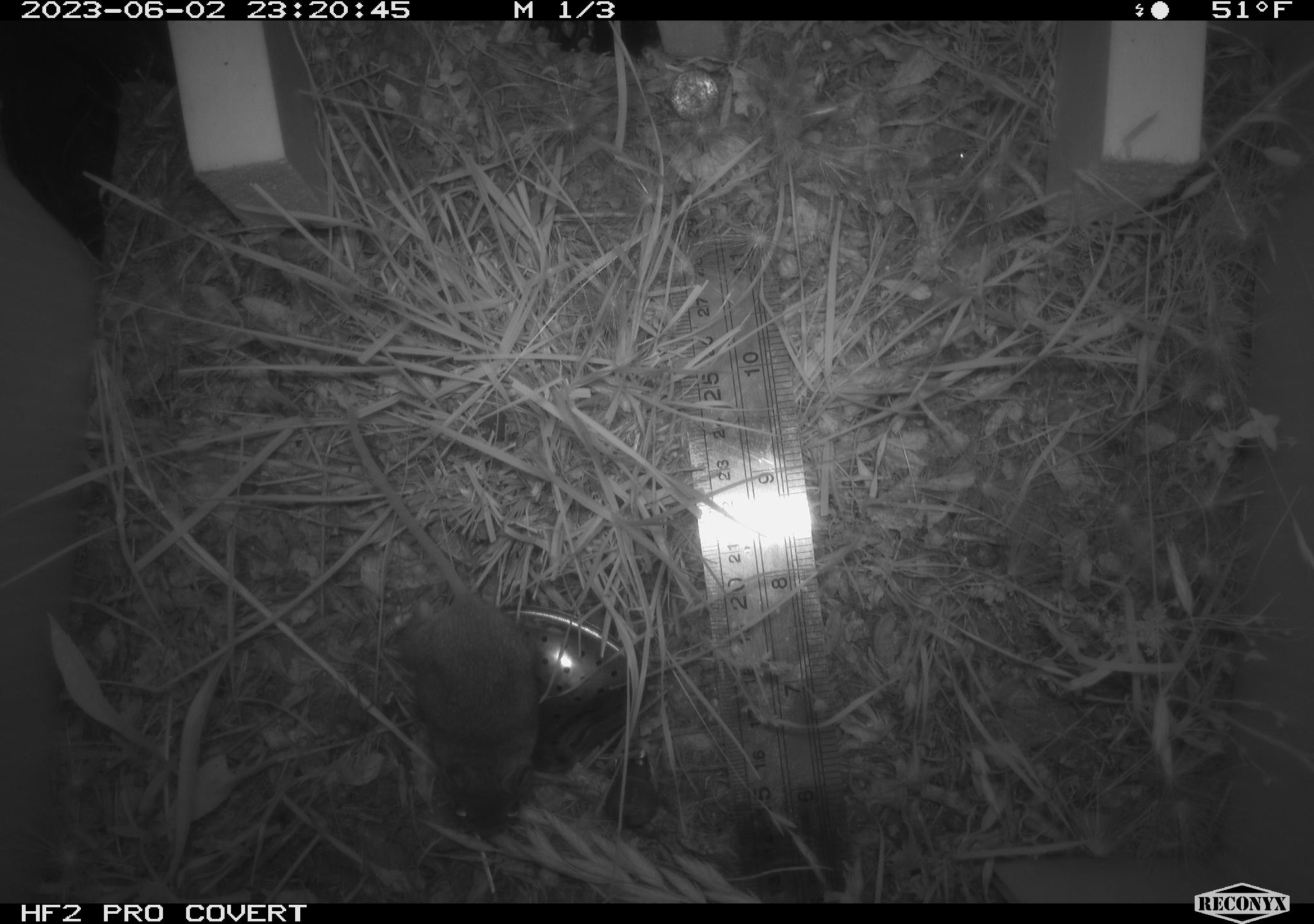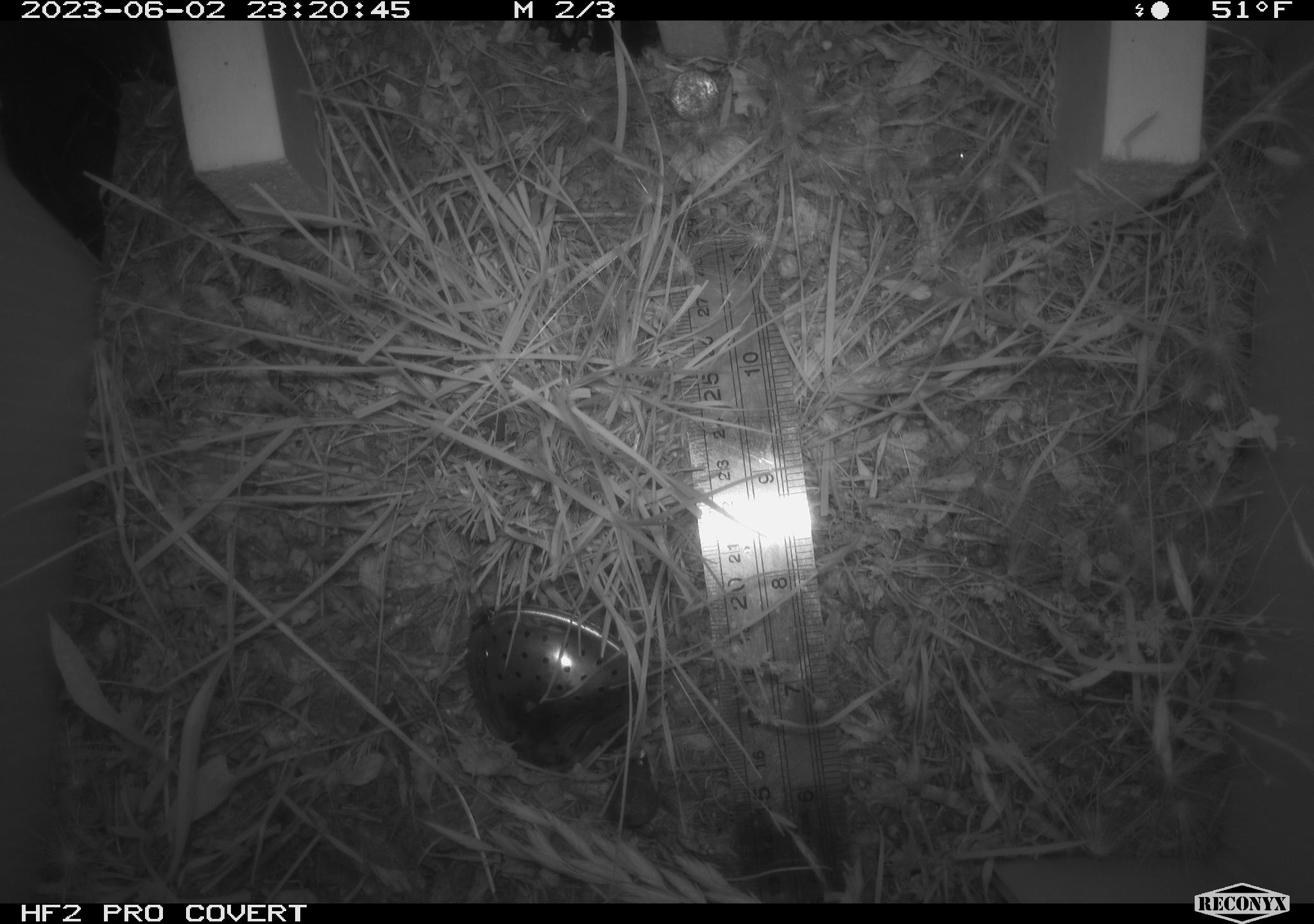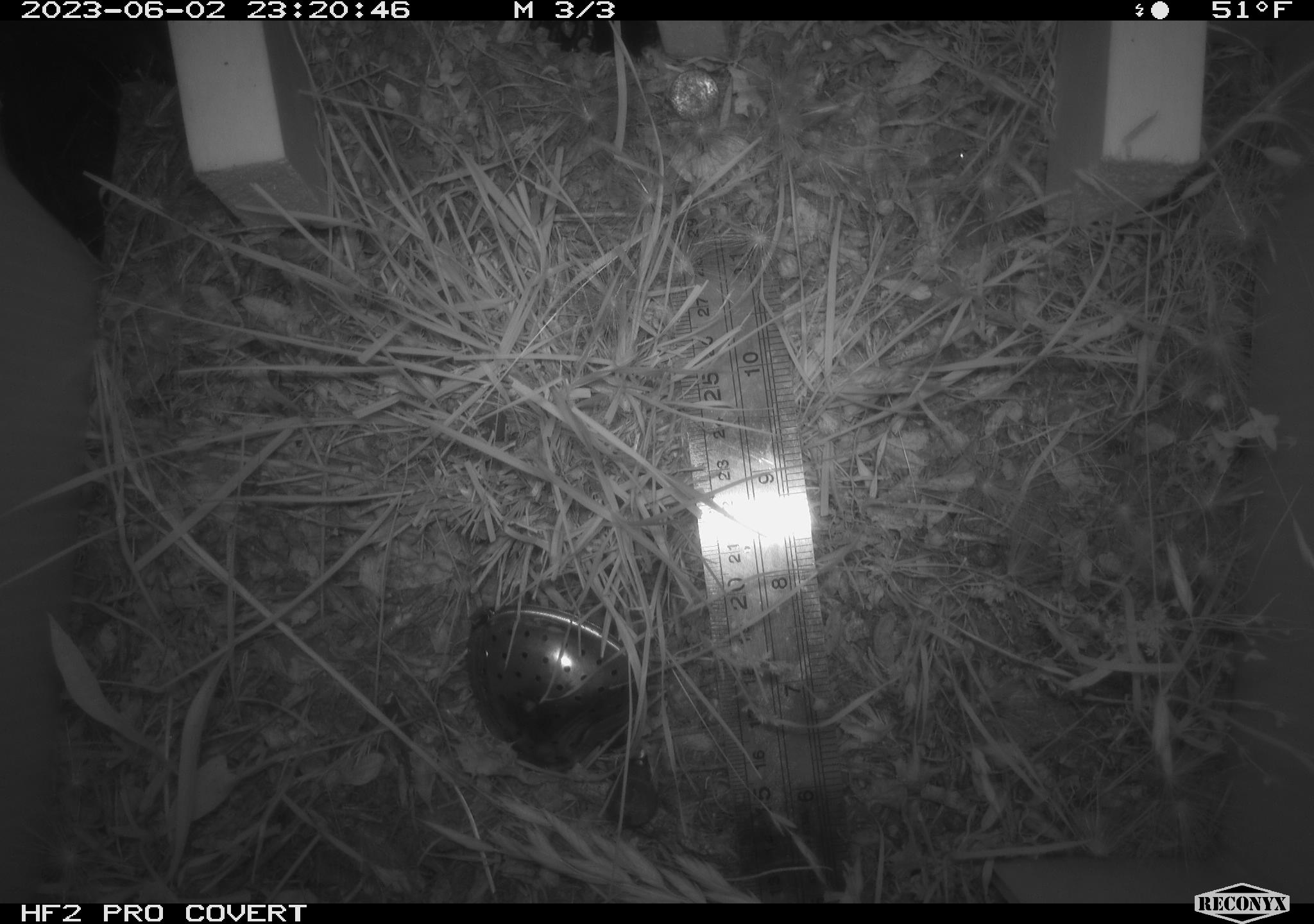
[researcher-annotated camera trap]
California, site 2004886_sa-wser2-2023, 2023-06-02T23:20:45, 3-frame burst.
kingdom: Animalia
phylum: Chordata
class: Mammalia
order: Rodentia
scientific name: Rodentia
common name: mouse species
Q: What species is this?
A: Mouse species (Rodentia).